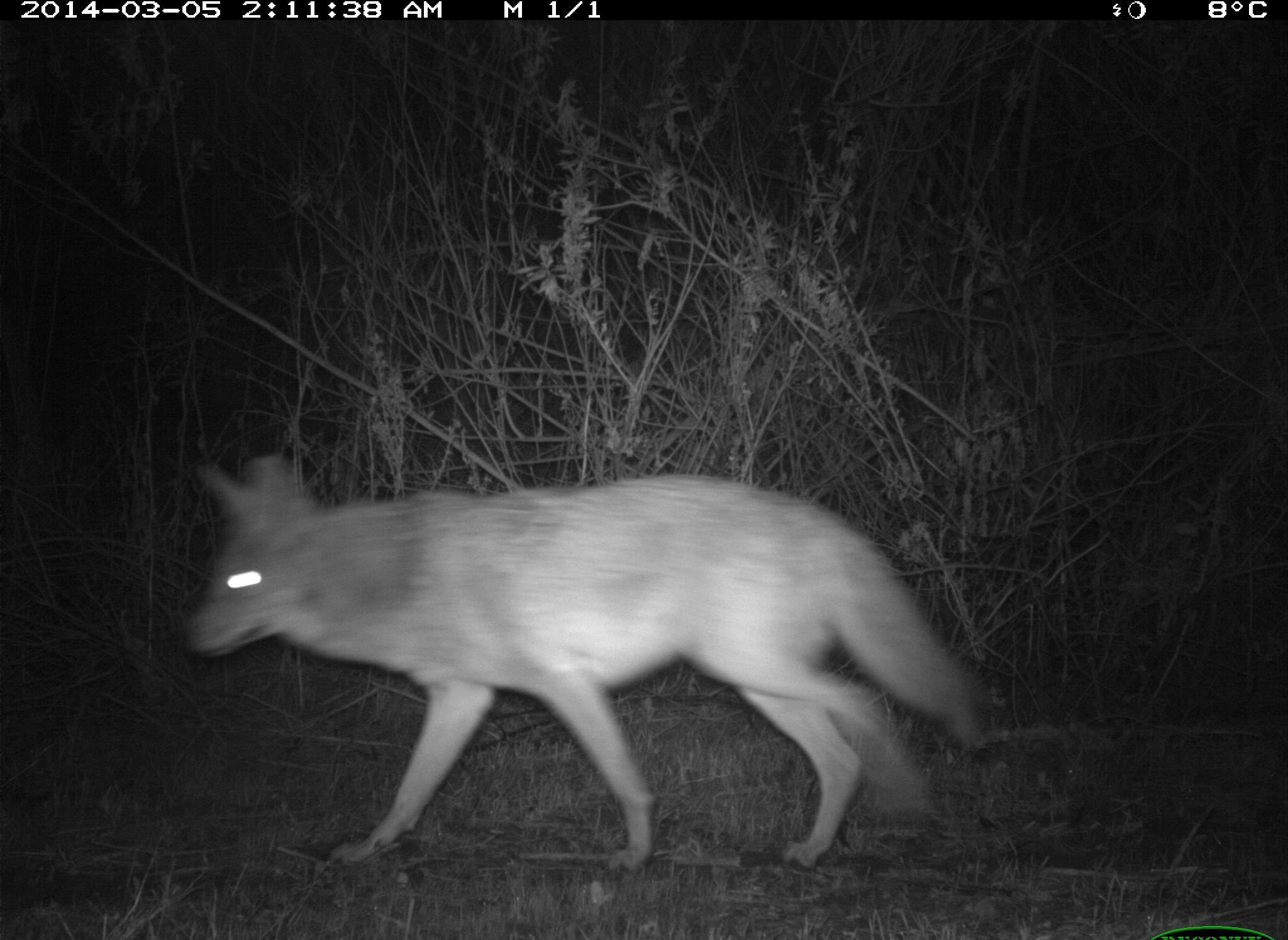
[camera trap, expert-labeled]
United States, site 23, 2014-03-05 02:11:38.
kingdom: Animalia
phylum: Chordata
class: Mammalia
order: Carnivora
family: Canidae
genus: Canis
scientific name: Canis latrans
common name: coyote